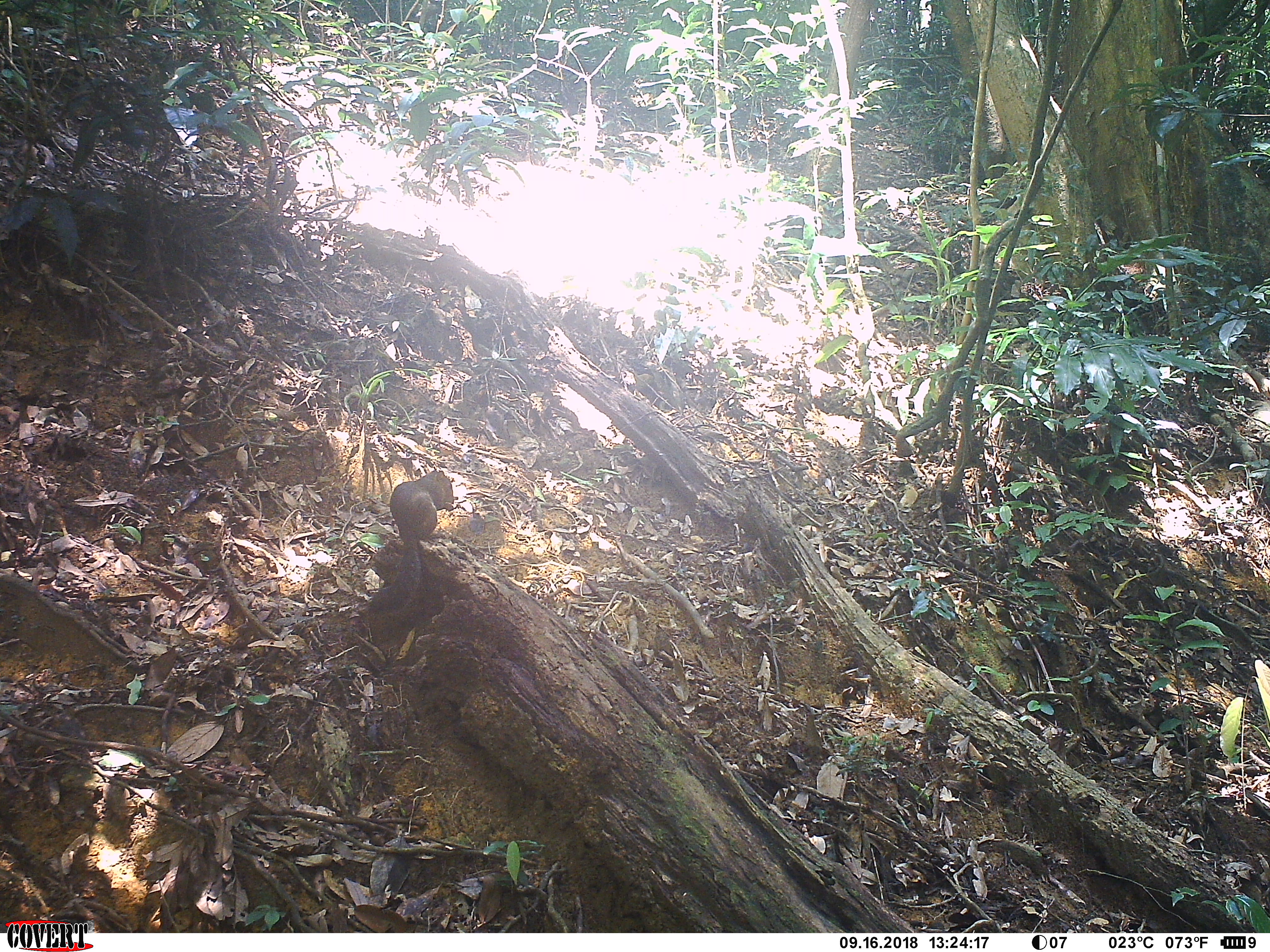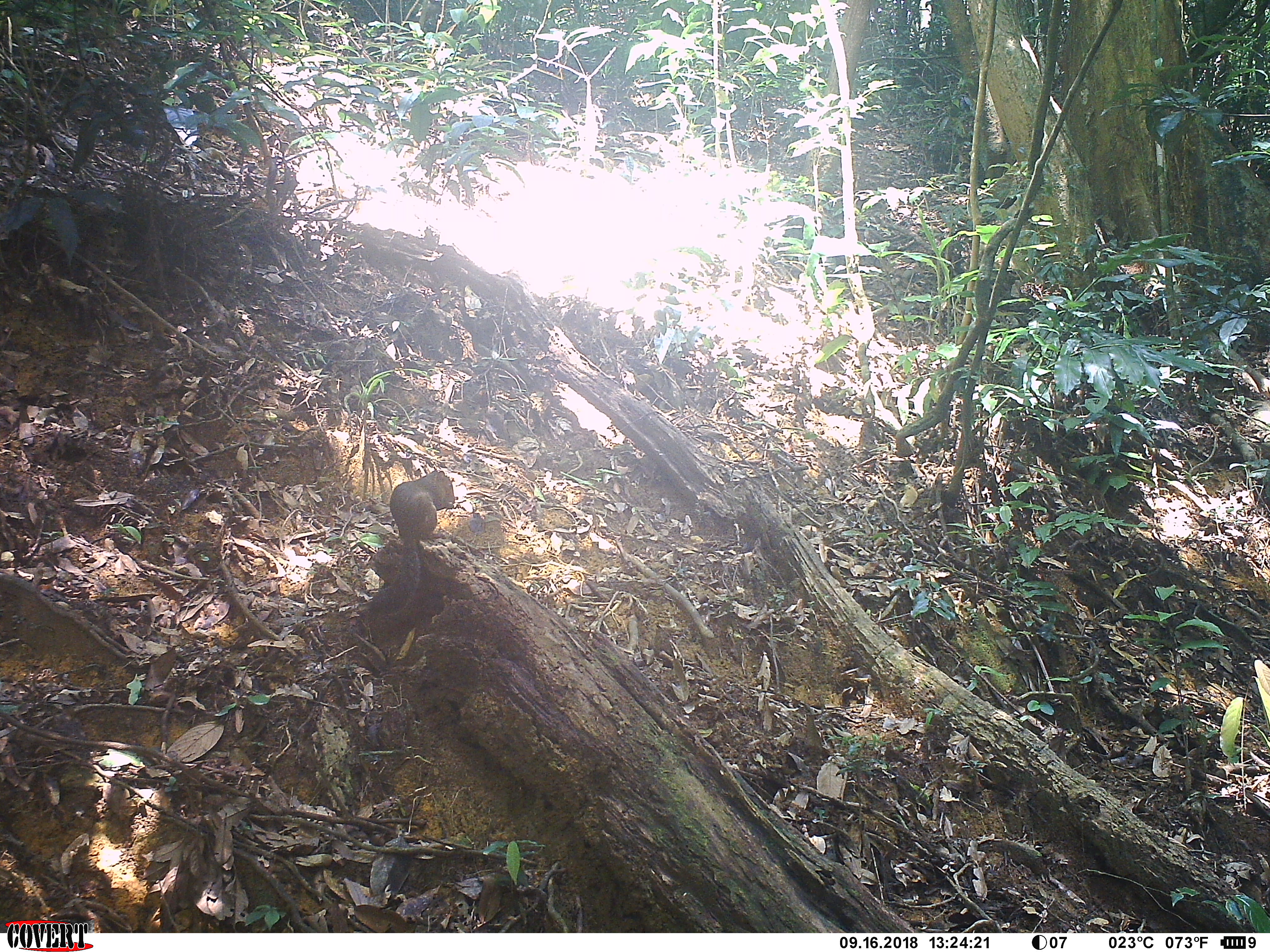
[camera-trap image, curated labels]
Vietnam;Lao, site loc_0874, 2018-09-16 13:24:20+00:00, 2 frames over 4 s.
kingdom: Animalia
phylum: Chordata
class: Mammalia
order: Rodentia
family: Sciuridae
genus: Dremomys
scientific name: Dremomys rufigenis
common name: red-cheeked squirrel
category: red cheeked squirrel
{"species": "red cheeked squirrel (red-cheeked squirrel) (Dremomys rufigenis)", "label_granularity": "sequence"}